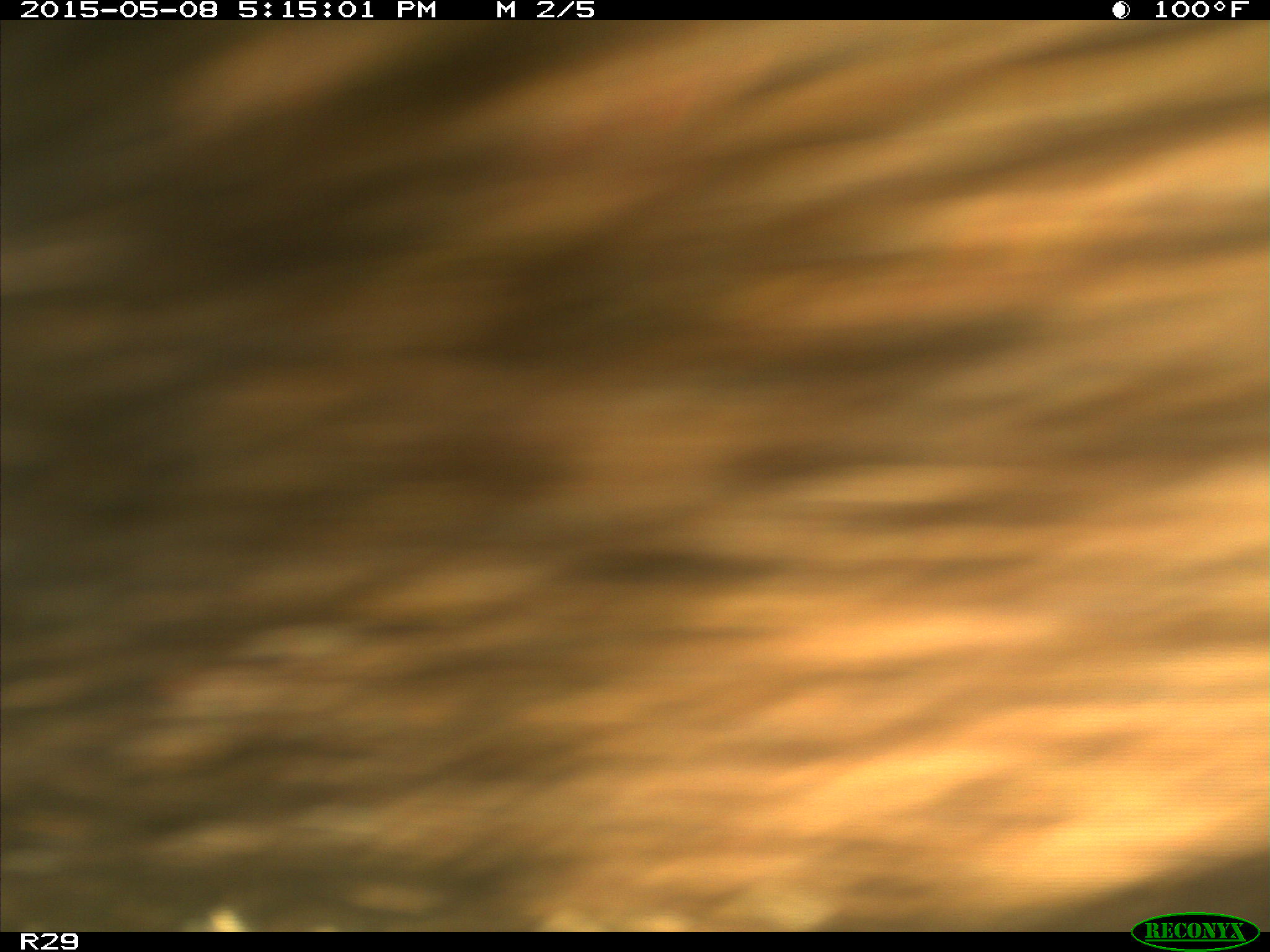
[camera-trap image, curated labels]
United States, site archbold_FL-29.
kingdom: Animalia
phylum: Chordata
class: Mammalia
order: Artiodactyla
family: Bovidae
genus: Bos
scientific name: Bos taurus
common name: domestic cow